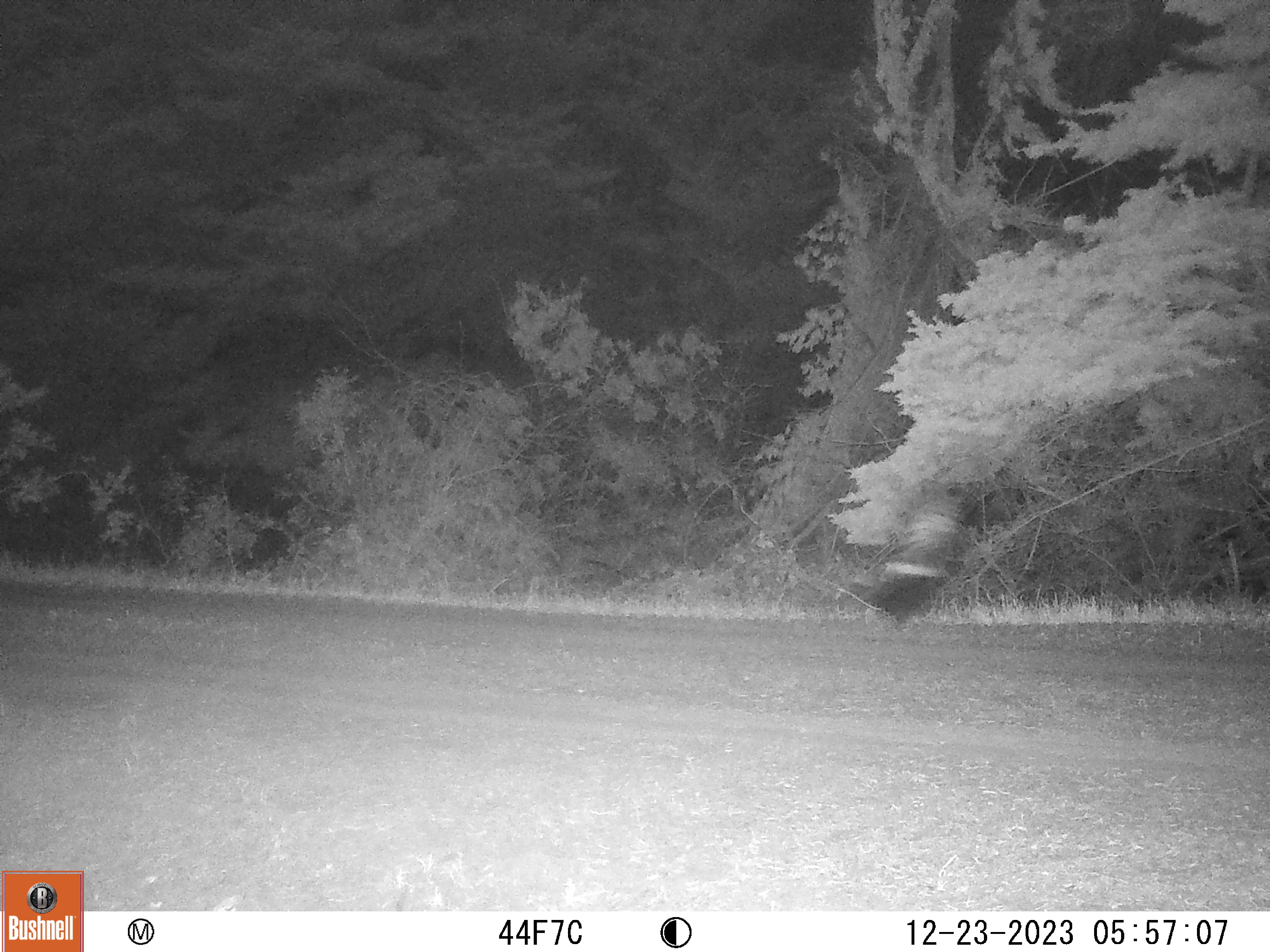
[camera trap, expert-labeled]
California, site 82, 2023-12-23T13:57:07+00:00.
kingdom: Animalia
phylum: Chordata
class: Mammalia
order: Carnivora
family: Mephitidae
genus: Mephitis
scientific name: Mephitis mephitis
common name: striped skunk